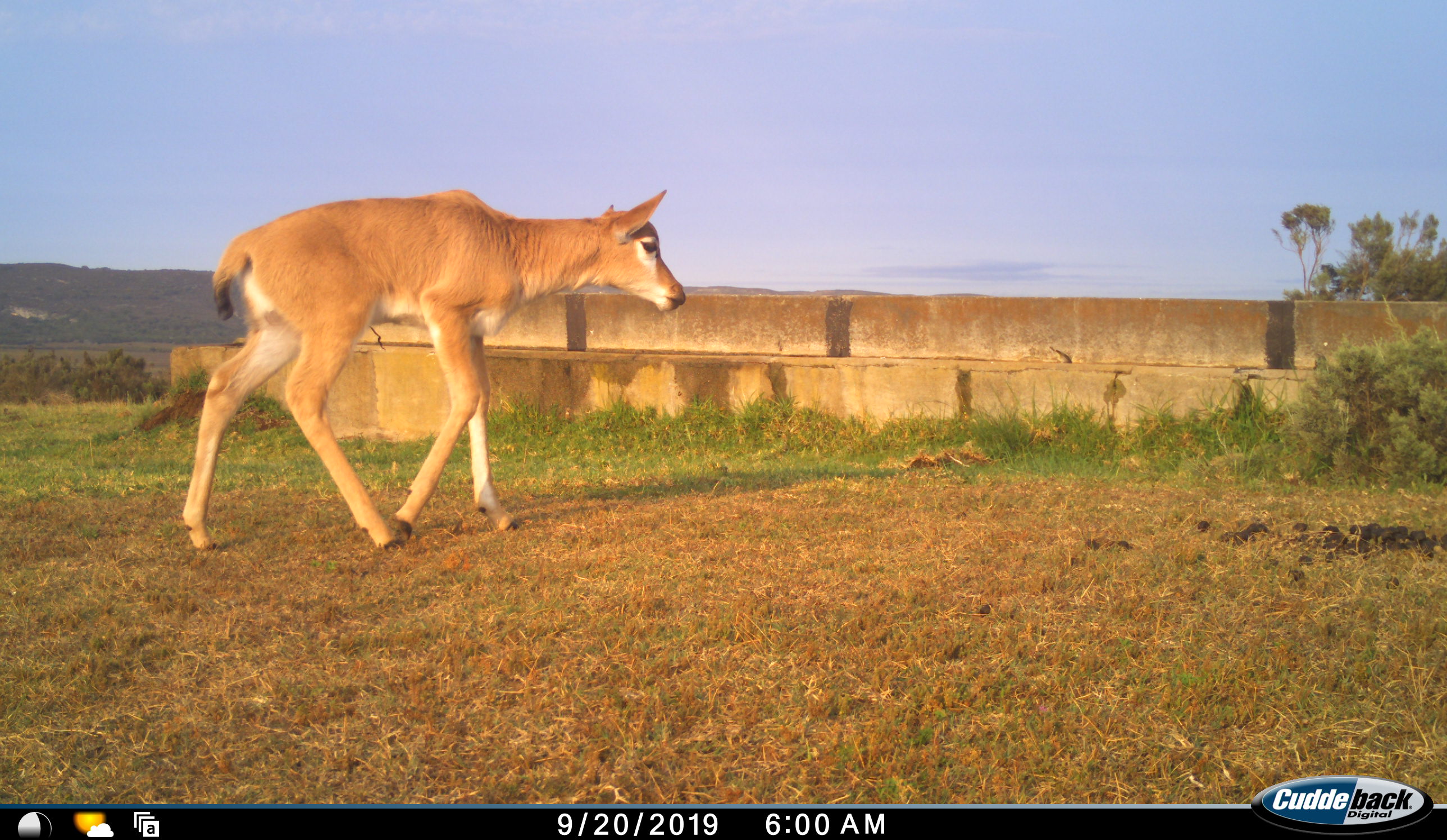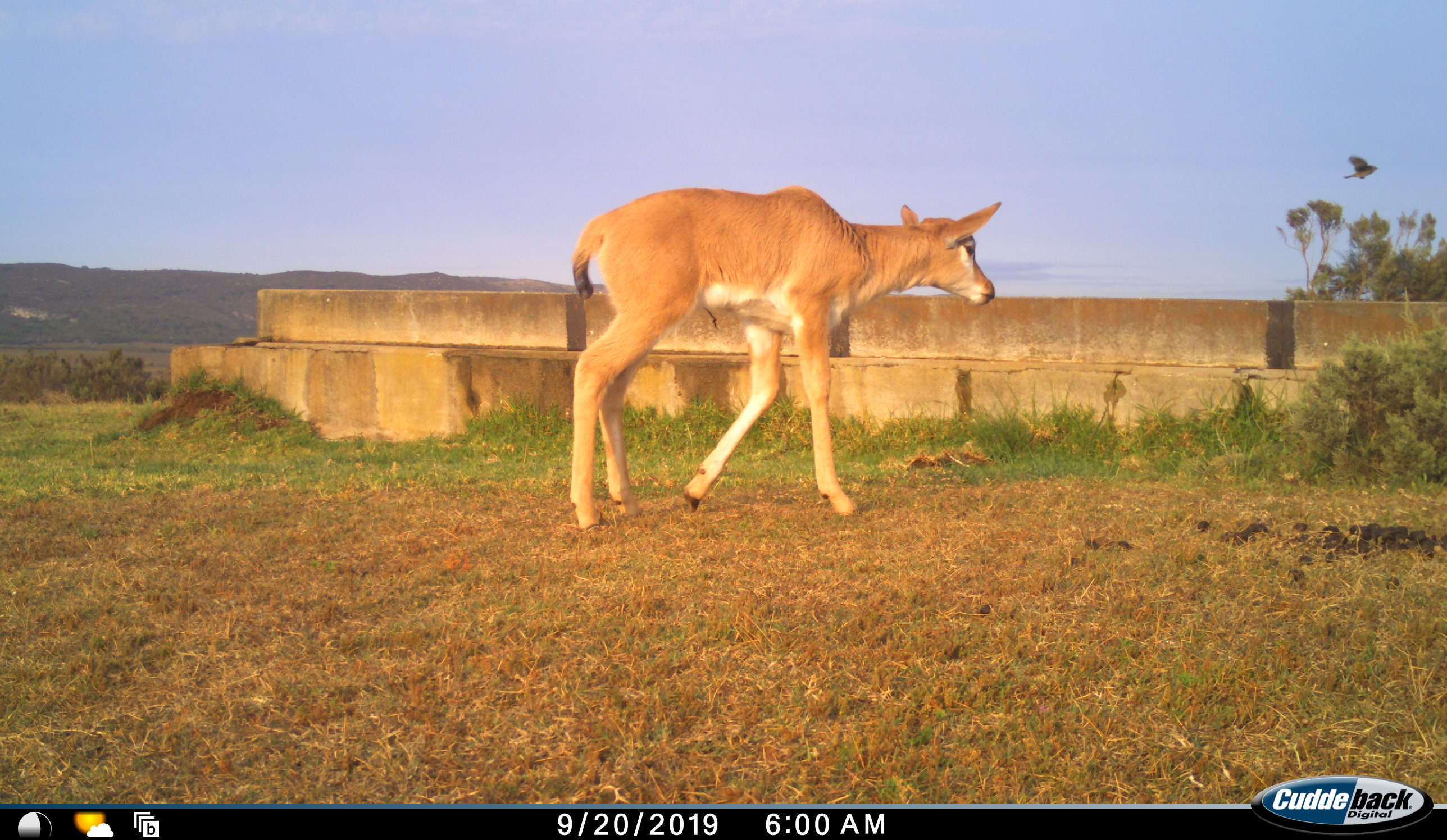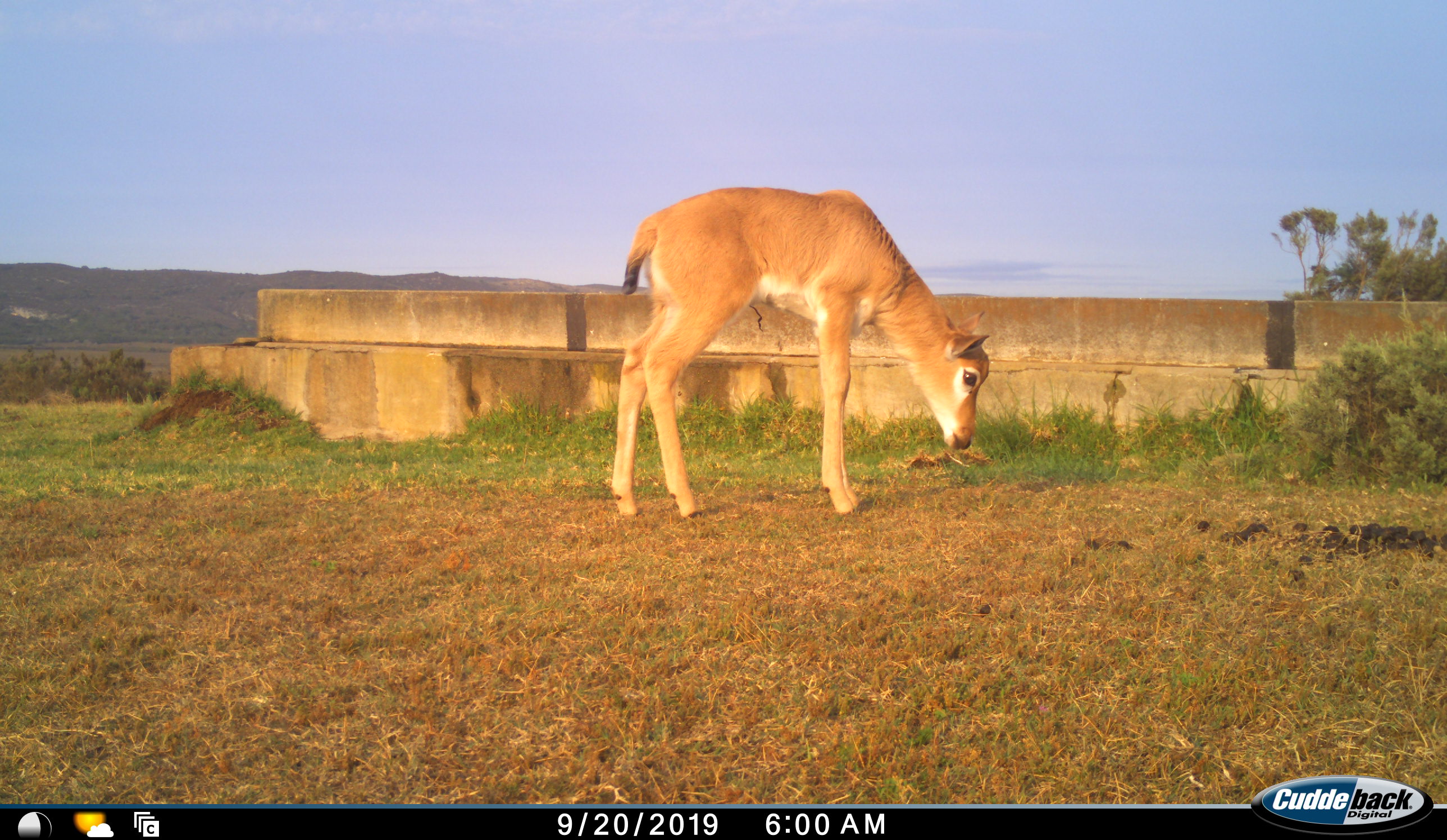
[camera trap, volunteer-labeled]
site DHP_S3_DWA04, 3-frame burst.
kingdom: Animalia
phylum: Chordata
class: Mammalia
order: Artiodactyla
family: Bovidae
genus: Tragelaphus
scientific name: Tragelaphus oryx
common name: eland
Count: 1.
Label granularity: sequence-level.